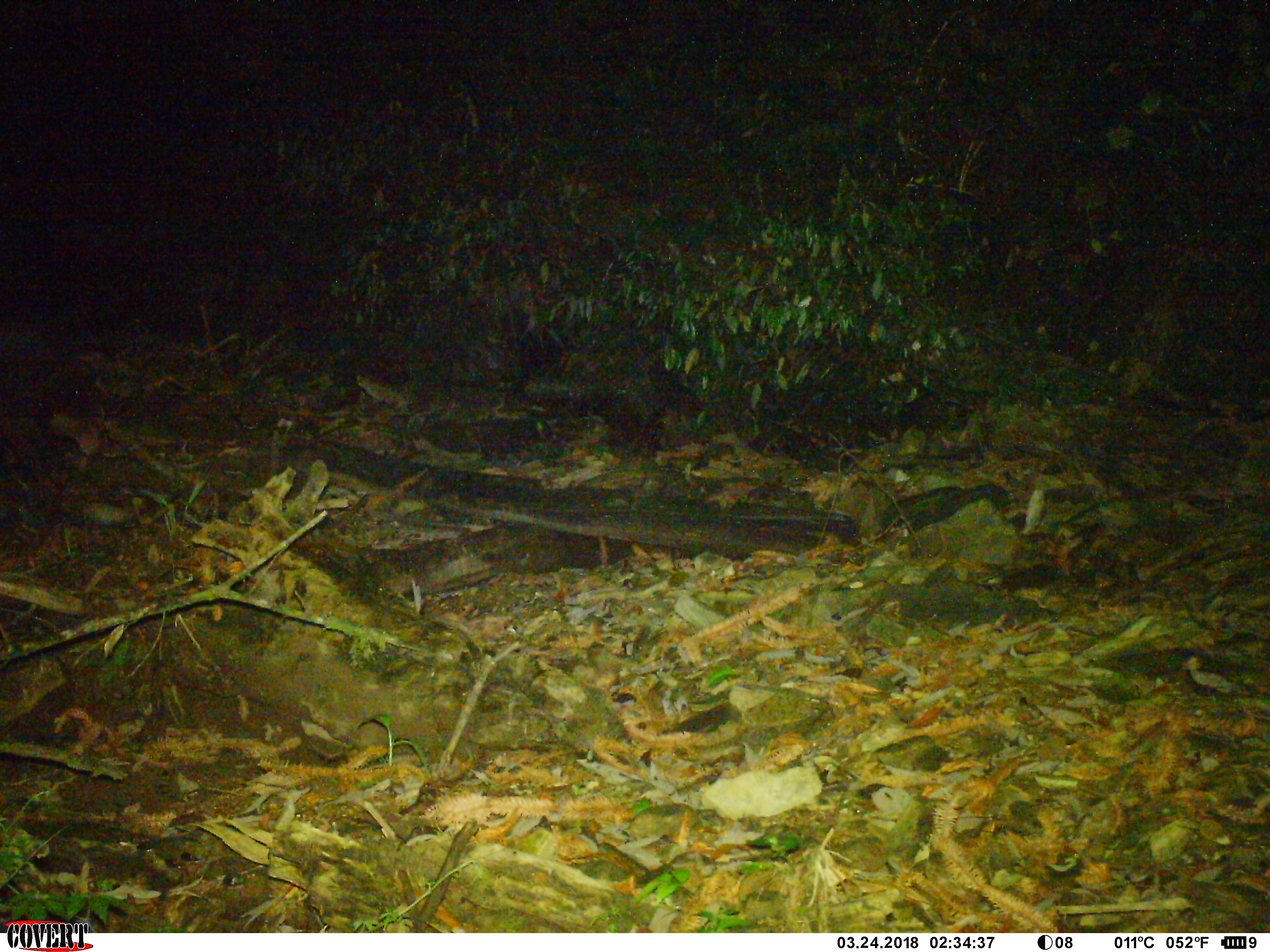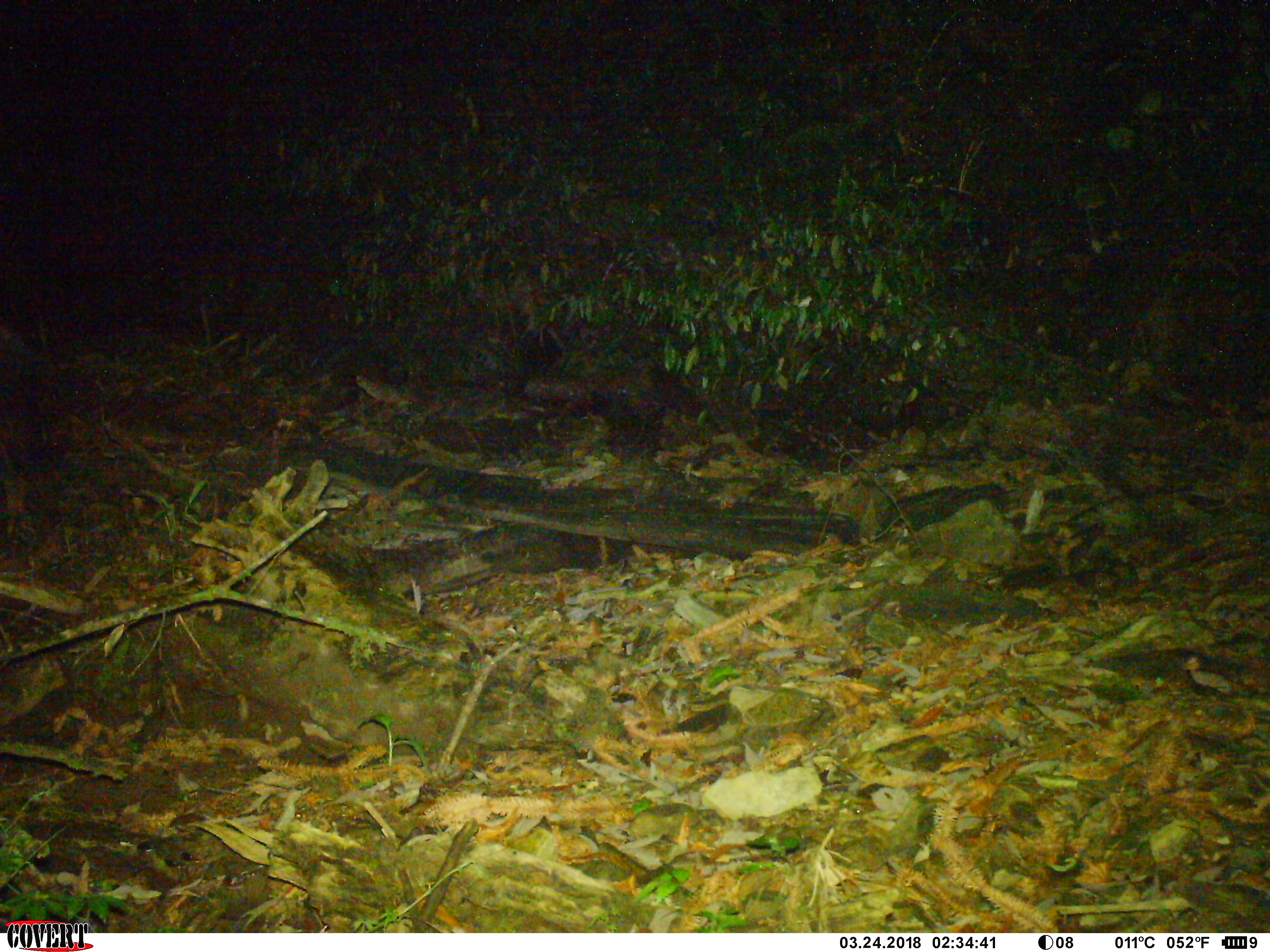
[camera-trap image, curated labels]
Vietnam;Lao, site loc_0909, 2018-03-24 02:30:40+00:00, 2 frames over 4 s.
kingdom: Animalia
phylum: Chordata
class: Mammalia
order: Artiodactyla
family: Bovidae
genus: Capricornis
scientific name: Capricornis sumatraensis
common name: chinese serow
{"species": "chinese serow (Capricornis sumatraensis)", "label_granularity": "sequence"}